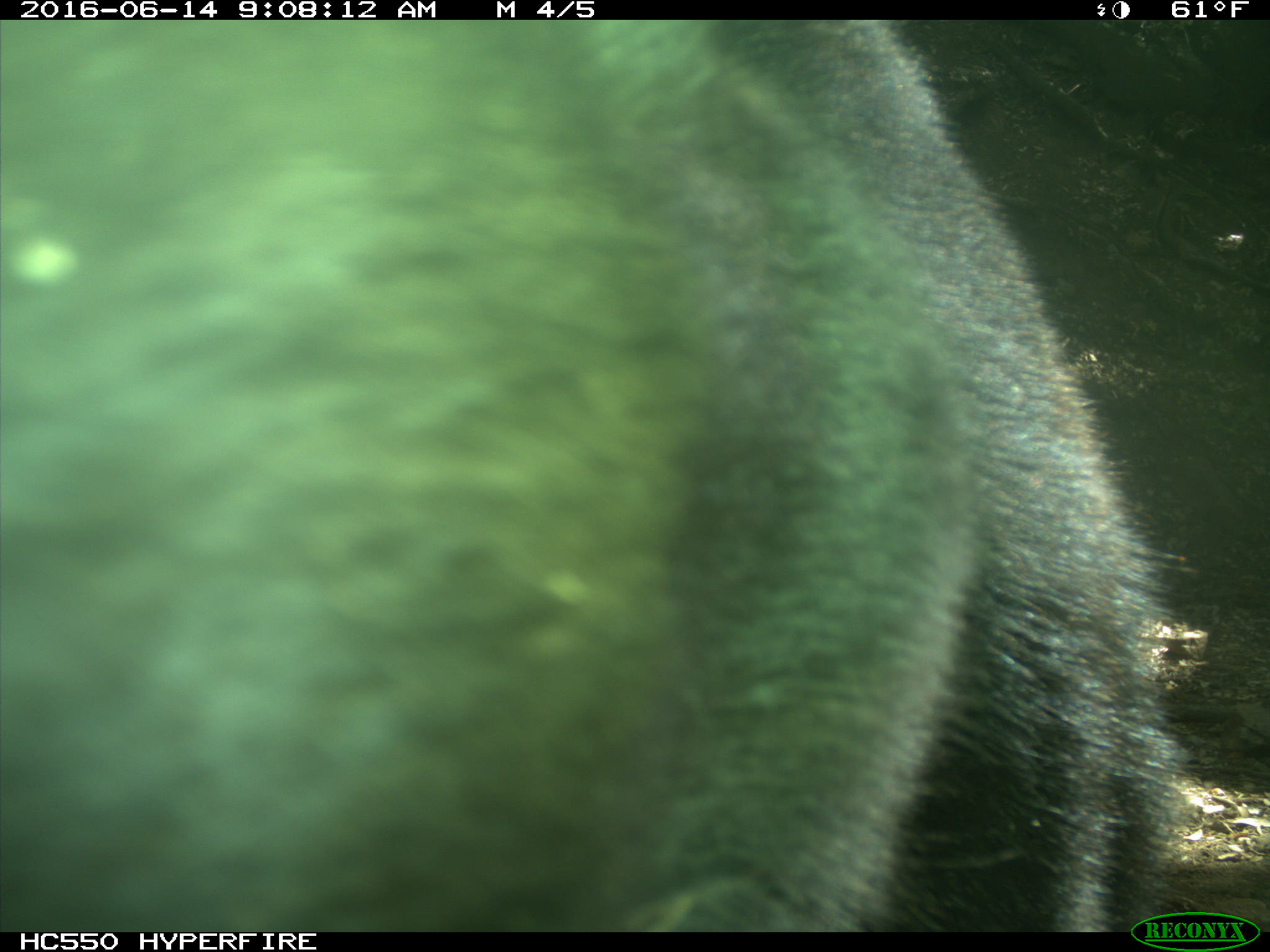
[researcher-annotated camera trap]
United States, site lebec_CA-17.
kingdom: Animalia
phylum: Chordata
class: Mammalia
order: Carnivora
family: Ursidae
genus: Ursus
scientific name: Ursus americanus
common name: american black bear